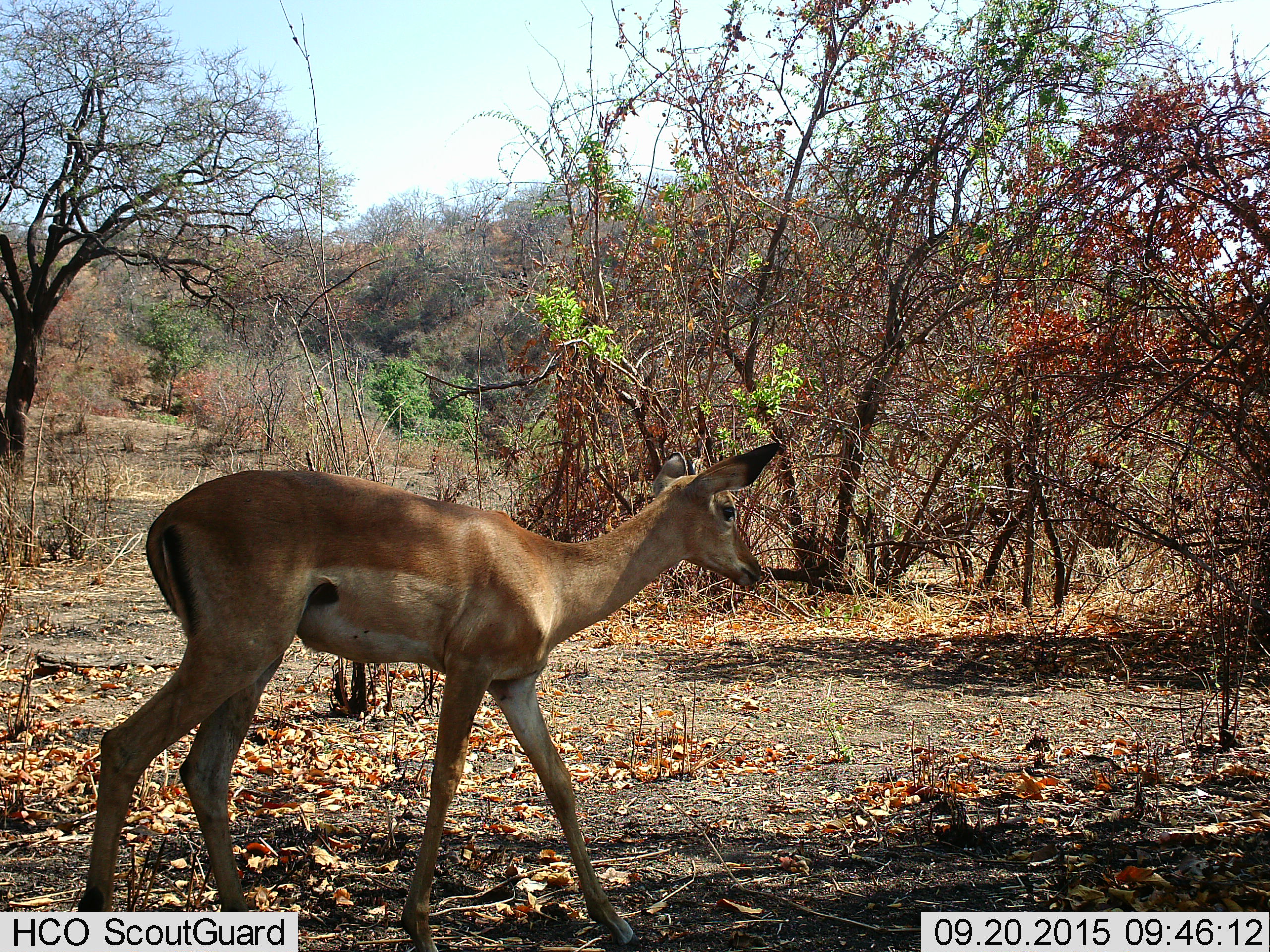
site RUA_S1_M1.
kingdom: Animalia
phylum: Chordata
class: Mammalia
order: Artiodactyla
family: Bovidae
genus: Aepyceros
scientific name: Aepyceros melampus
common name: impala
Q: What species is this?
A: Impala (Aepyceros melampus).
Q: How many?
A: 1.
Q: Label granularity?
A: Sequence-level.